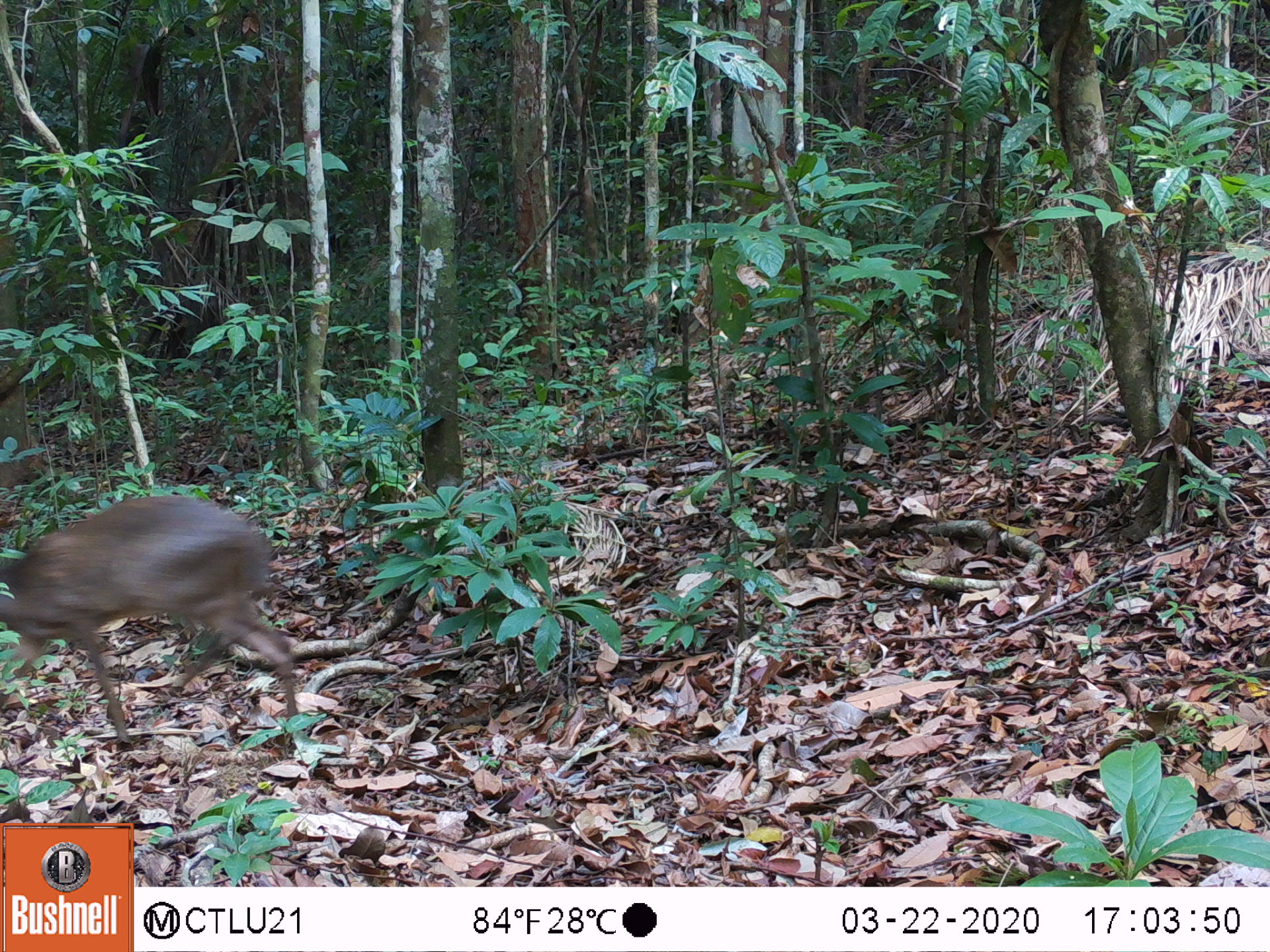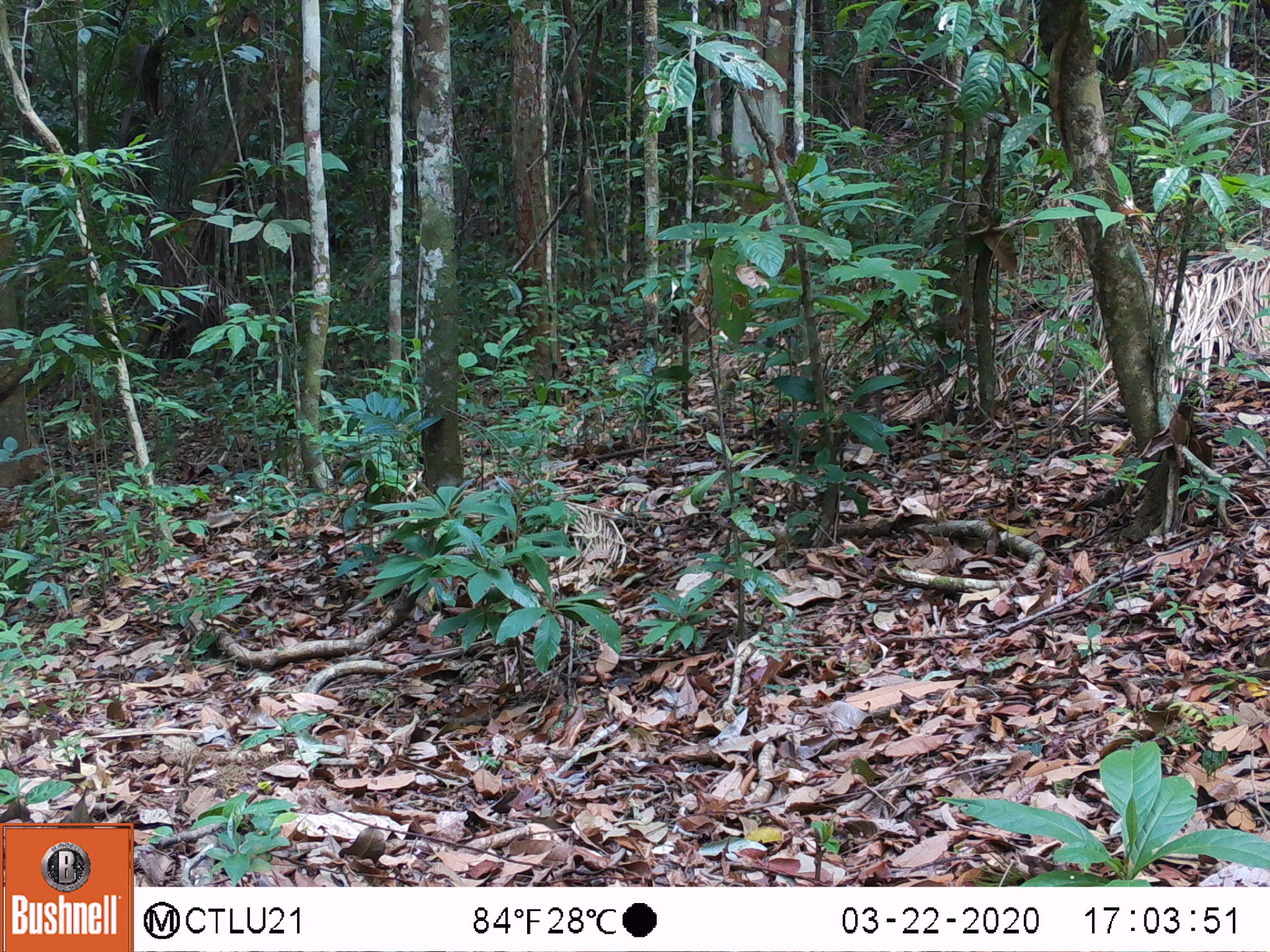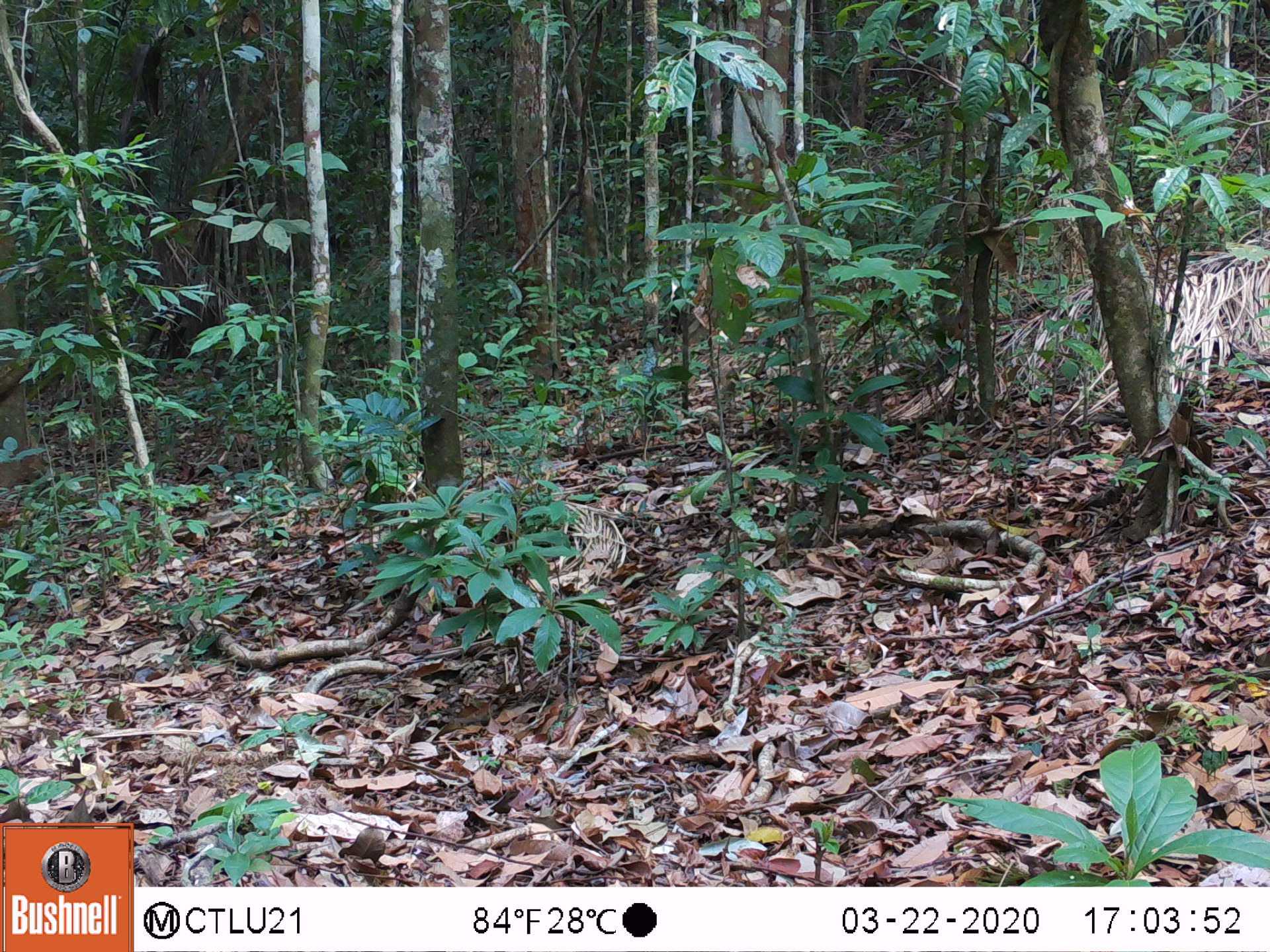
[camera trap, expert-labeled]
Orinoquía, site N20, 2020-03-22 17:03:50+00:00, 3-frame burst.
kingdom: Animalia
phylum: Chordata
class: Mammalia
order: Artiodactyla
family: Cervidae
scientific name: Cervidae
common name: deer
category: unknown cervid